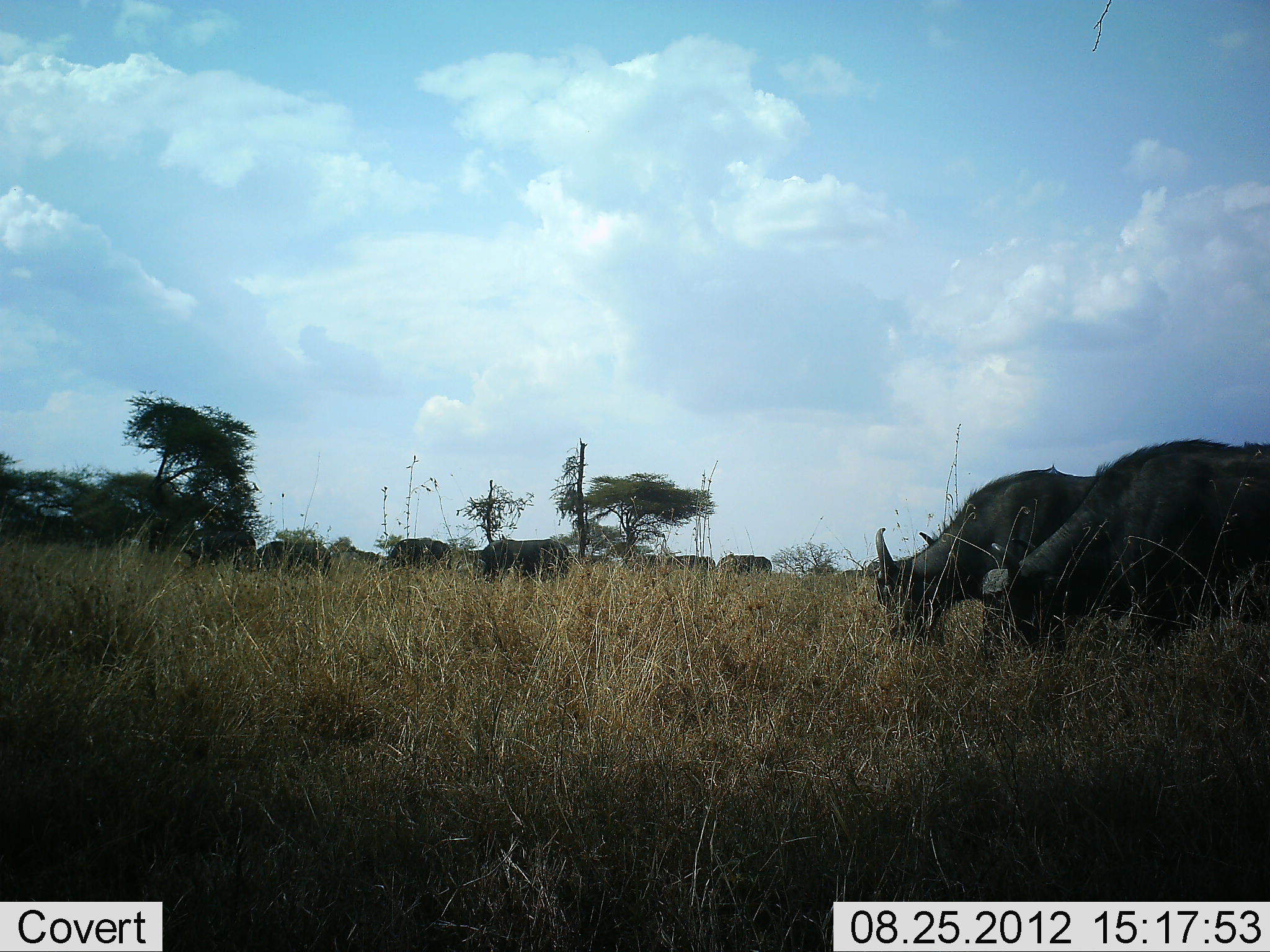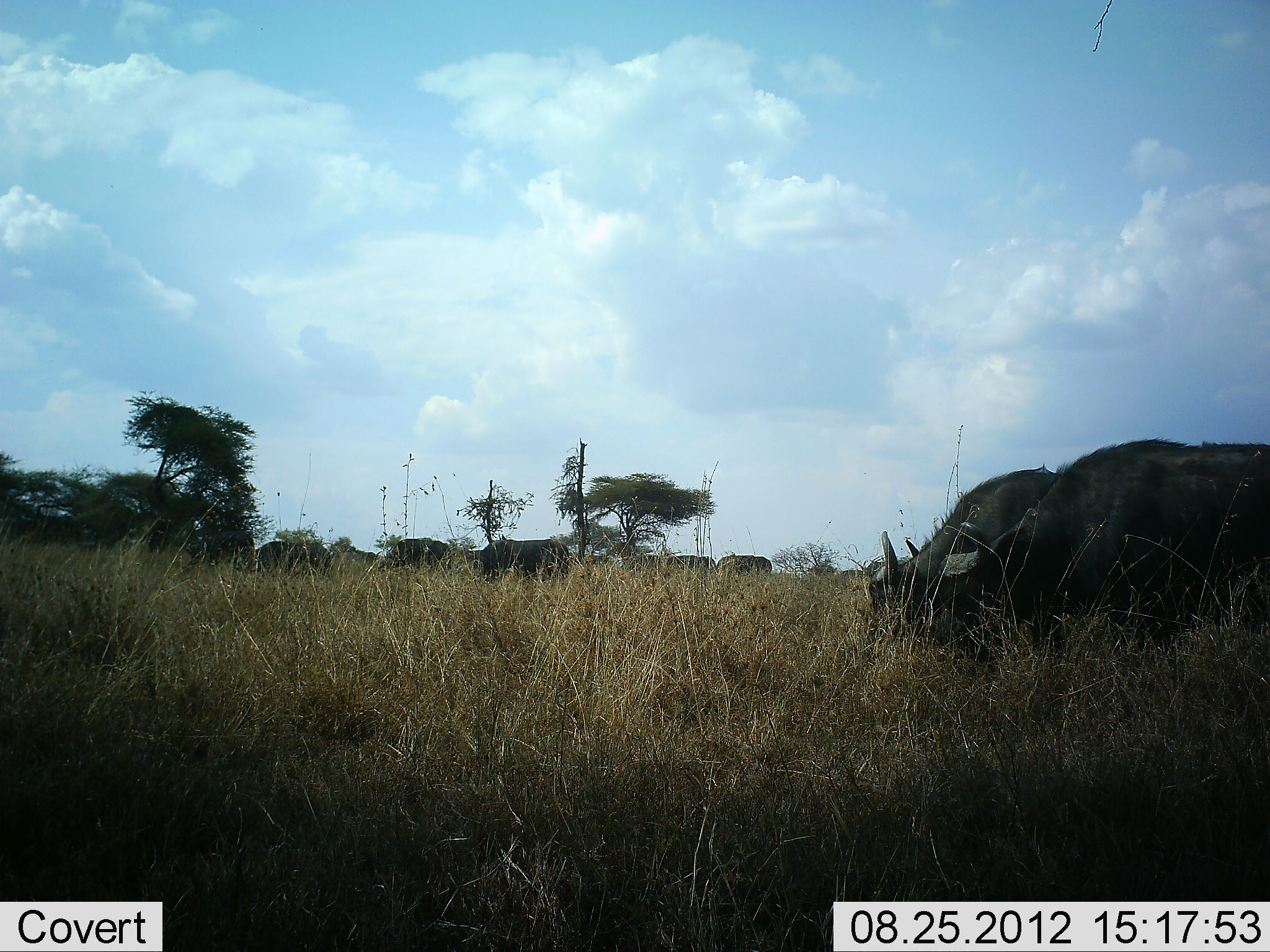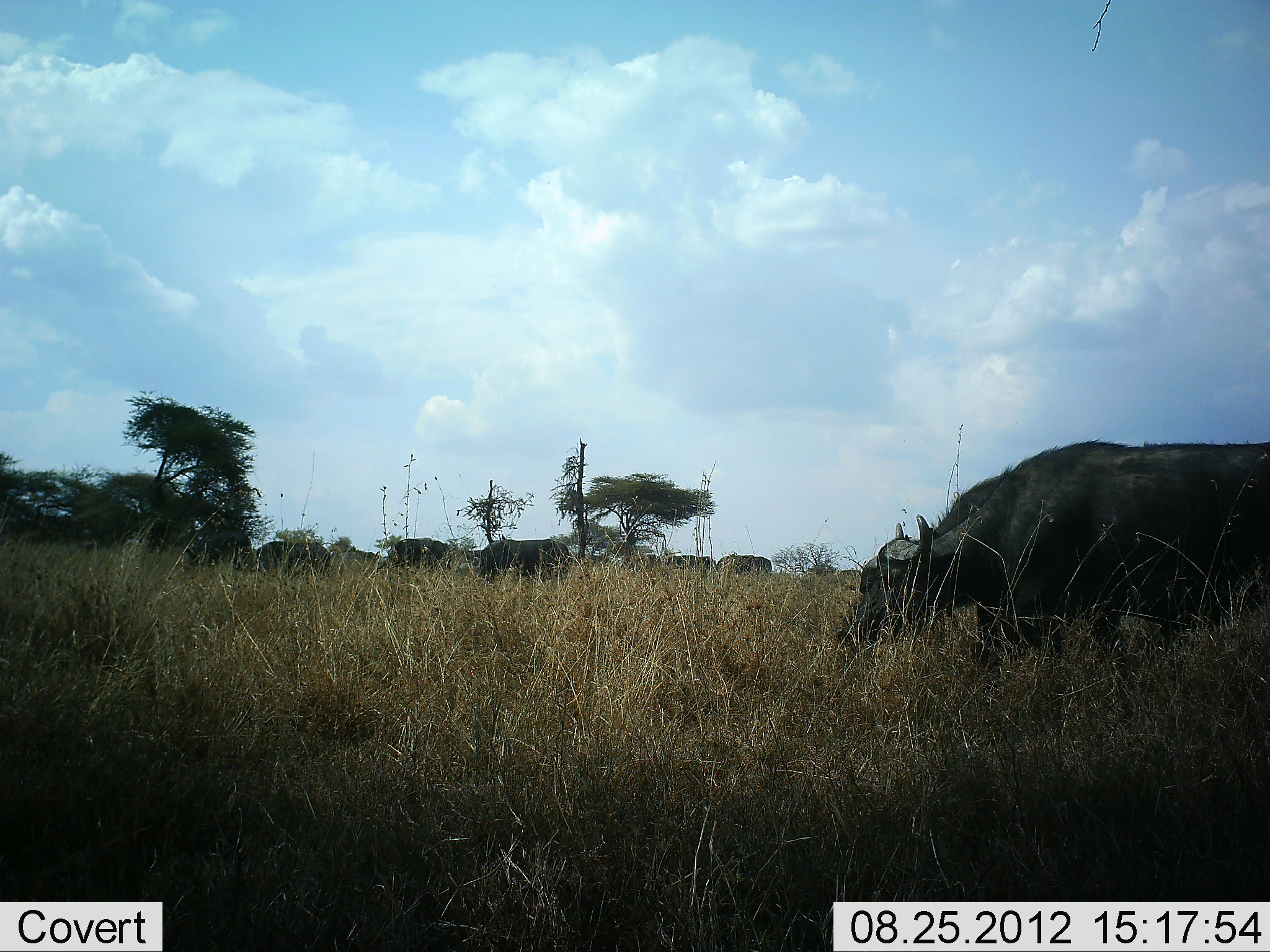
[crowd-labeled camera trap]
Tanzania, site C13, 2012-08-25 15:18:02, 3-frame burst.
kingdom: Animalia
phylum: Chordata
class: Mammalia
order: Artiodactyla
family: Bovidae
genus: Syncerus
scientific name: Syncerus caffer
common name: cape buffalo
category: buffalo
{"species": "buffalo (cape buffalo) (Syncerus caffer)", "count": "9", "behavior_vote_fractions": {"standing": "60%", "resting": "0%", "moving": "40%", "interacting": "0%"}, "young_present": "0%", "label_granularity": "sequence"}